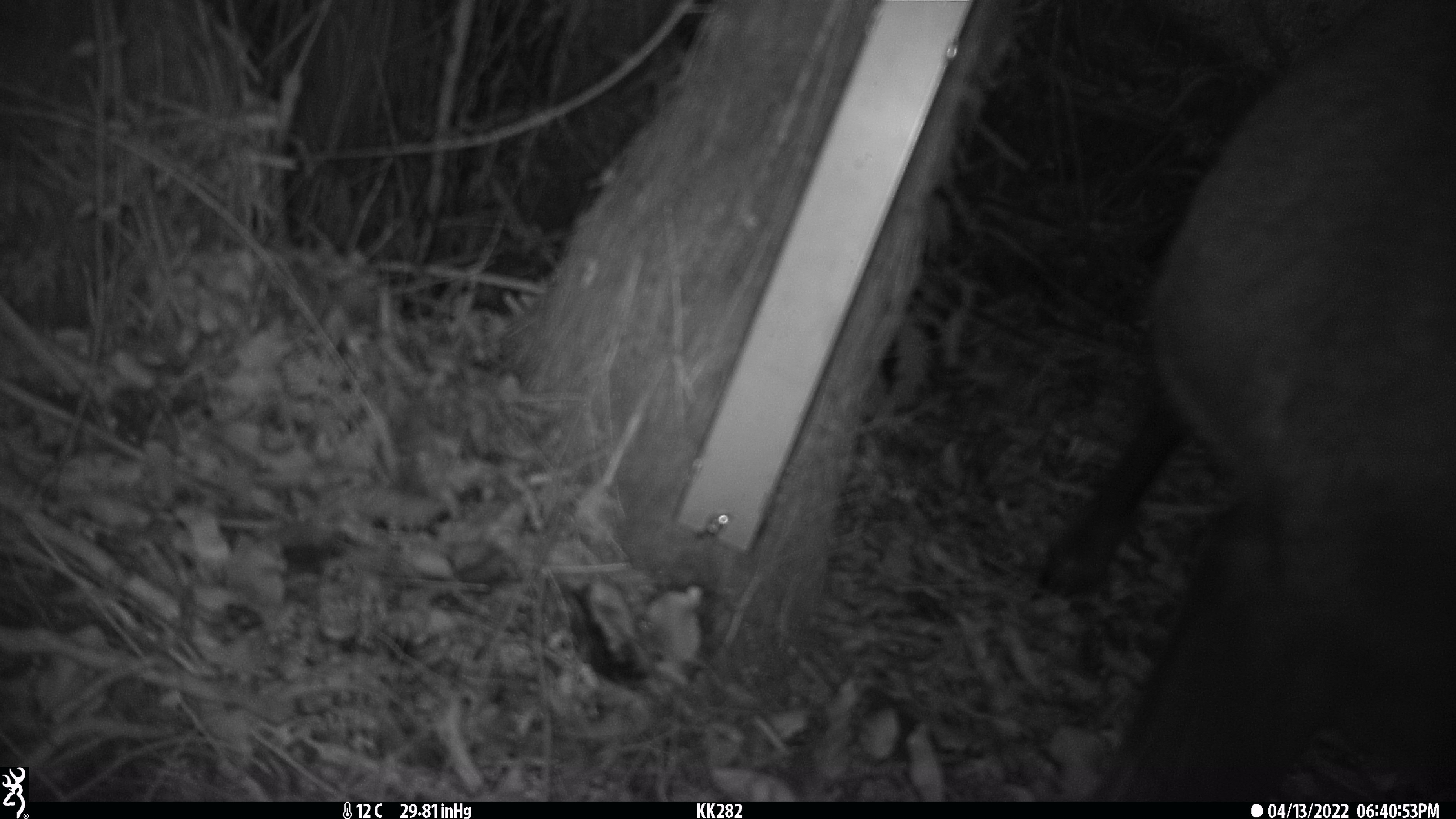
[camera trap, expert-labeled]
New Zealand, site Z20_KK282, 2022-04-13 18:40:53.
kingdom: Animalia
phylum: Chordata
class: Mammalia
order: Artiodactyla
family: Bovidae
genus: Rupicapra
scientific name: Rupicapra rupicapra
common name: alpine chamois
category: chamois